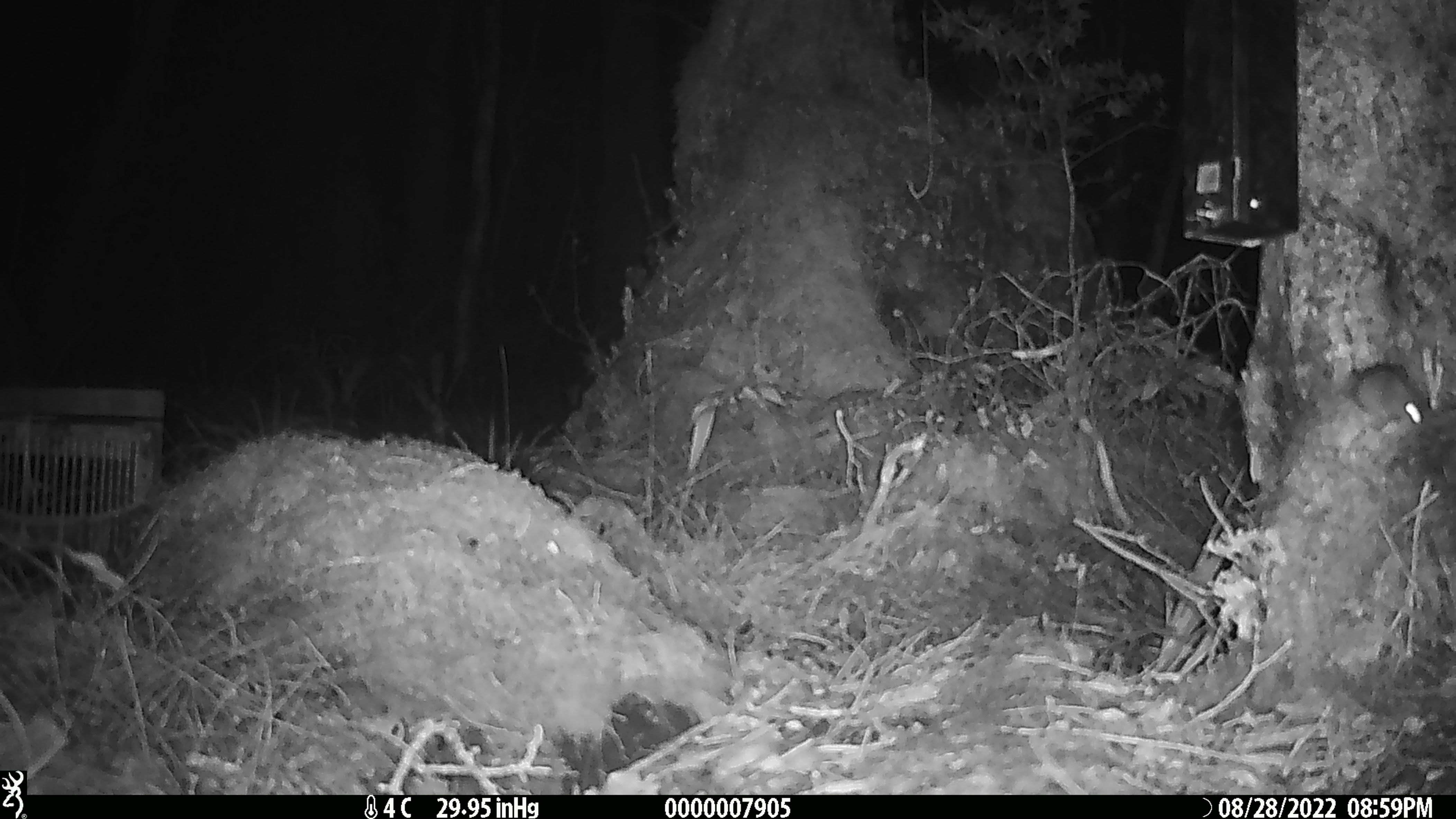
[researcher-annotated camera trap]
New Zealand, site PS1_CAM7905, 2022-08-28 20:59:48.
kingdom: Animalia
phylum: Chordata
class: Mammalia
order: Rodentia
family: Muridae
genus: Mus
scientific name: Mus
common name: mouse